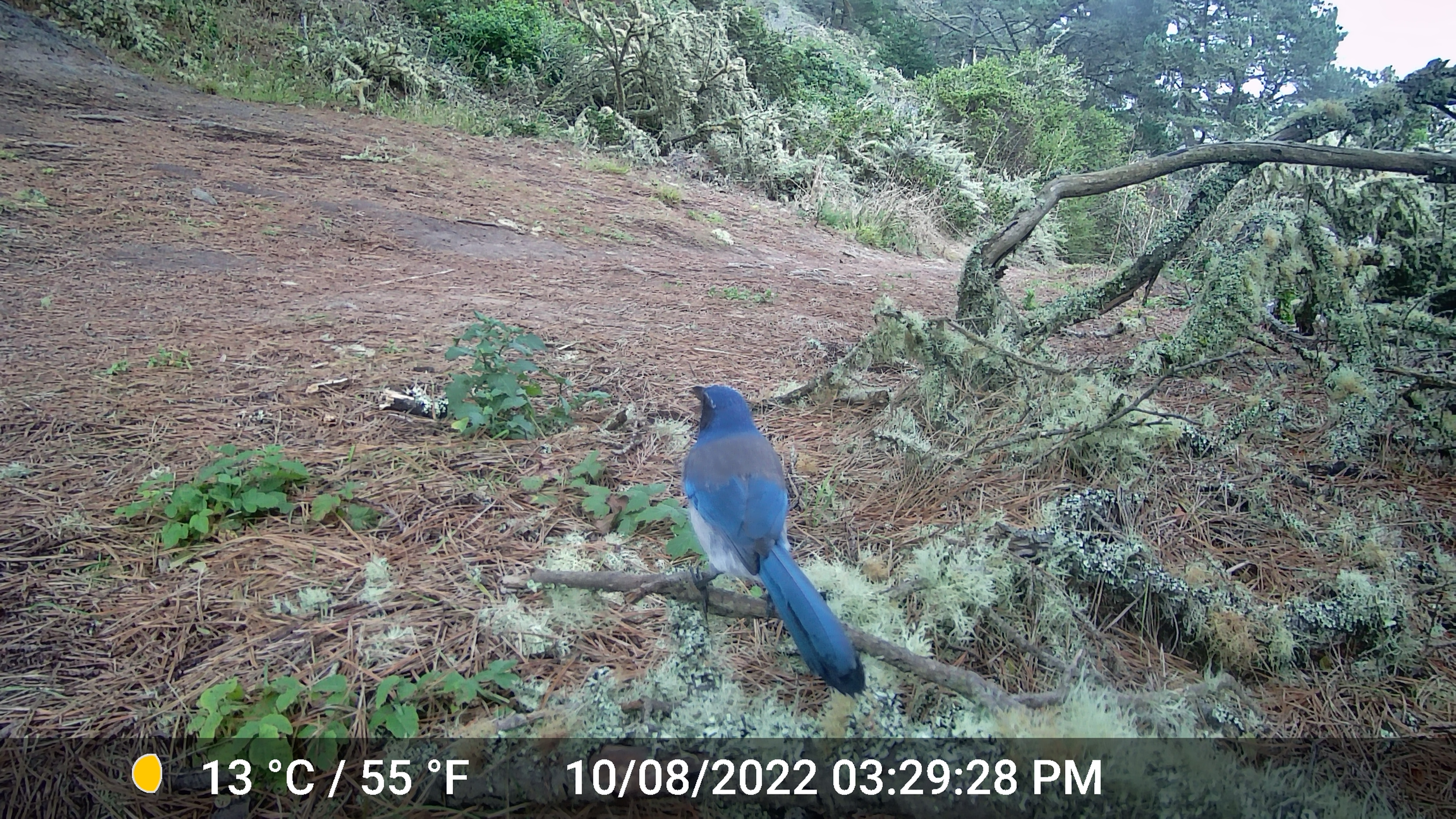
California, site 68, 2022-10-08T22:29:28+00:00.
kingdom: Animalia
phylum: Chordata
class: Aves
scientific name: Aves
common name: bird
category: unknown bird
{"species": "unknown bird (bird) (Aves)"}